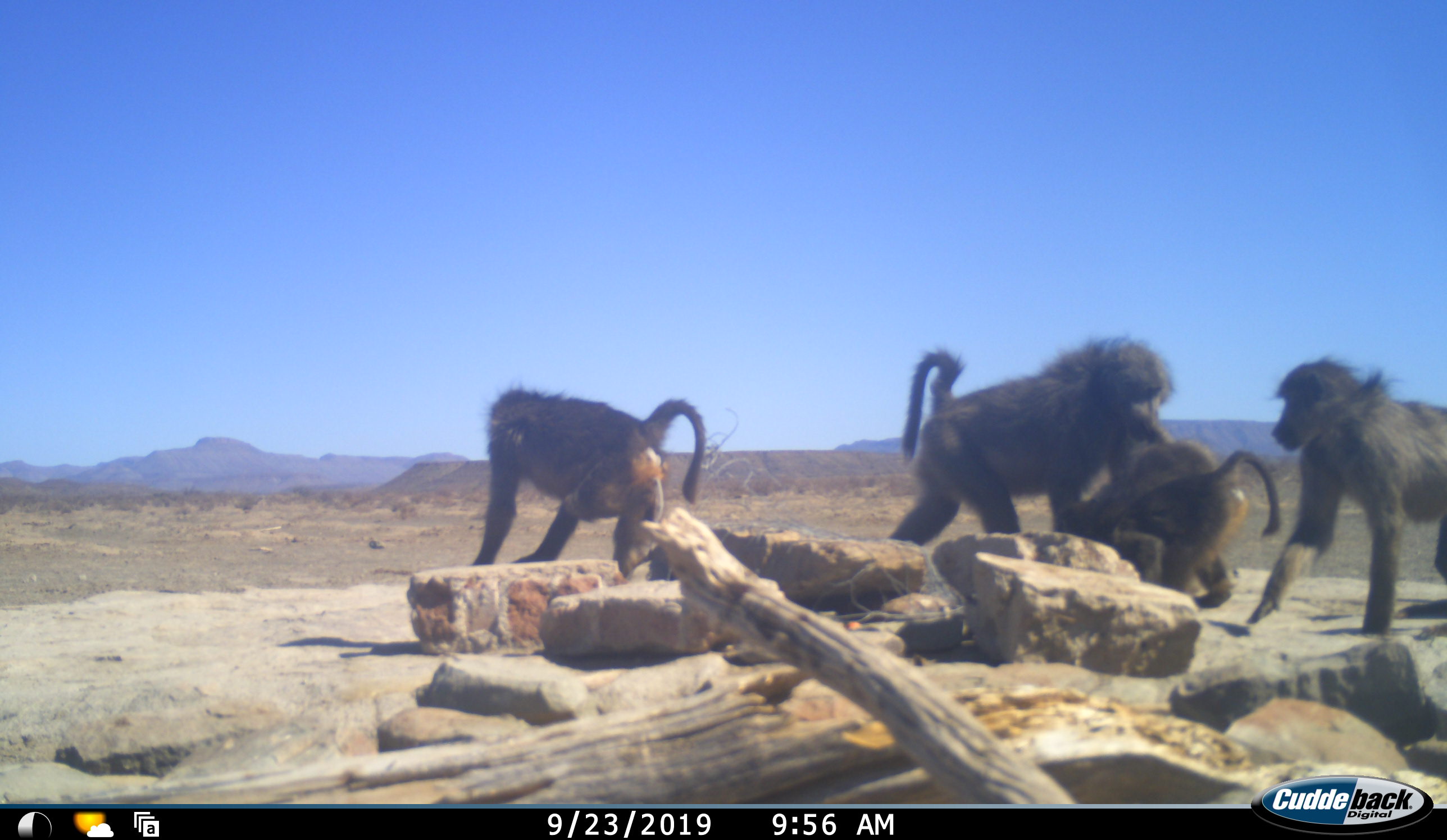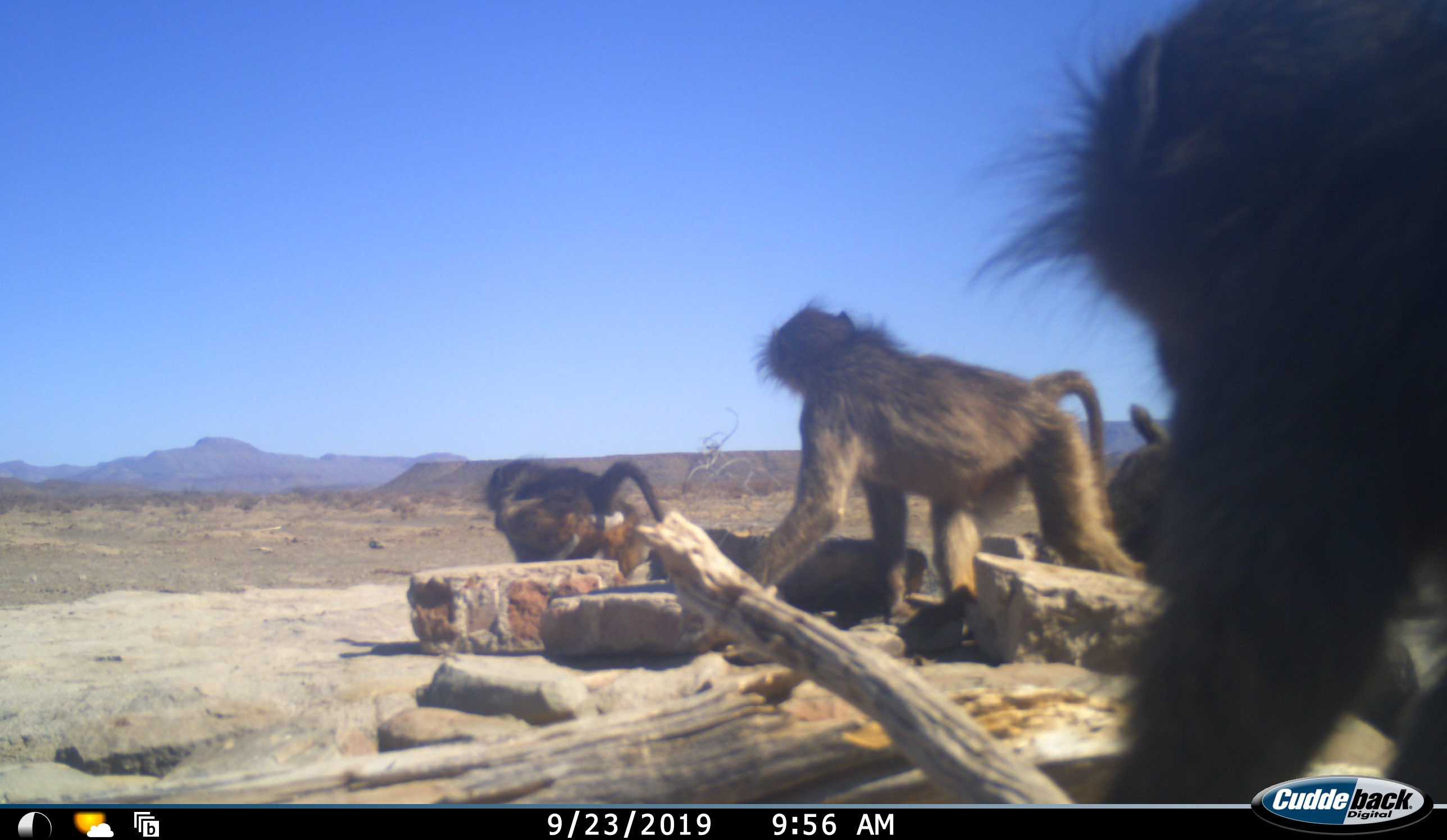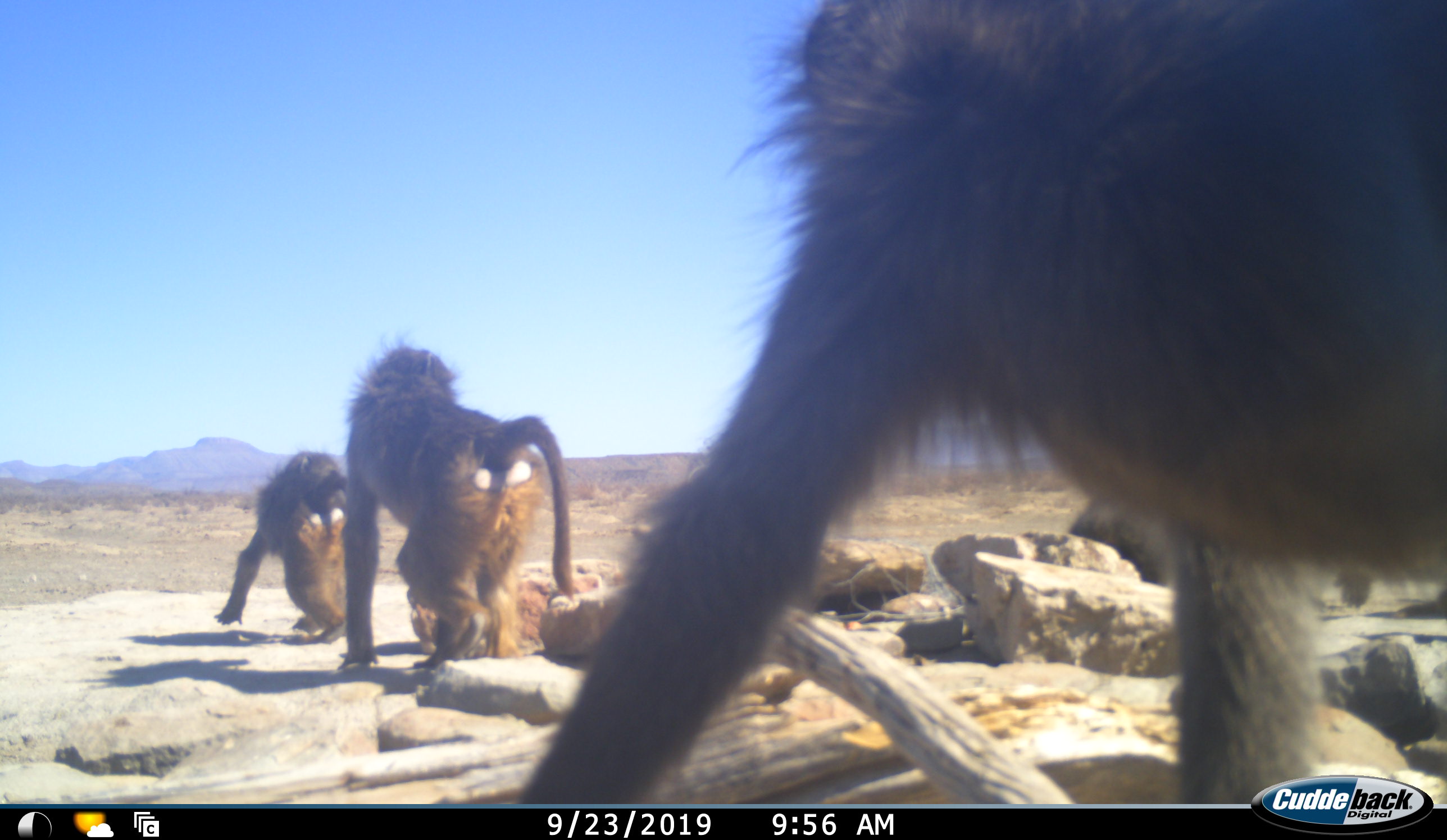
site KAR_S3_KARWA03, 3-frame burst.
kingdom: Animalia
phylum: Chordata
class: Mammalia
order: Primates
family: Cercopithecidae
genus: Papio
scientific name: Papio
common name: baboon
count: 5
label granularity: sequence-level